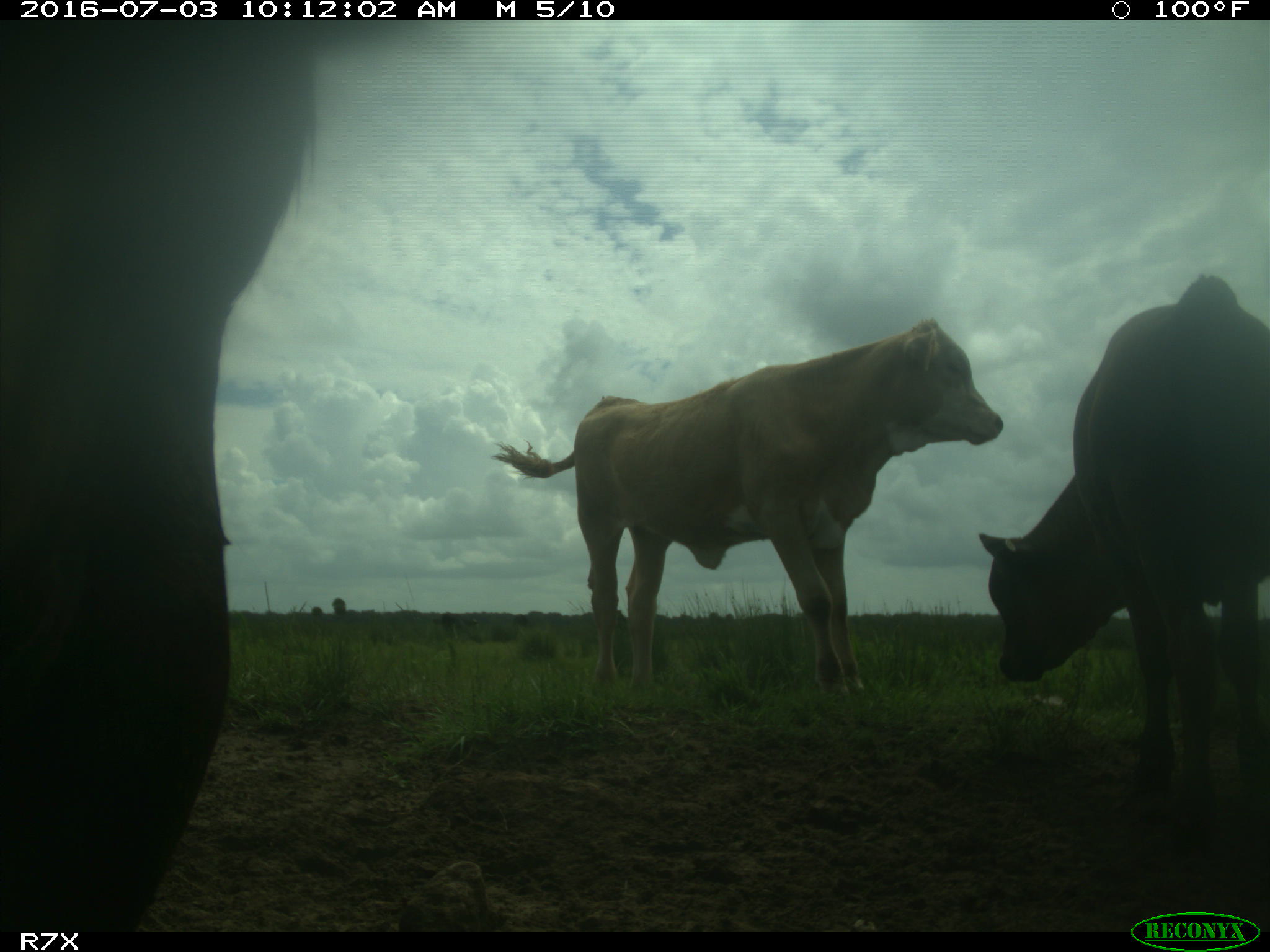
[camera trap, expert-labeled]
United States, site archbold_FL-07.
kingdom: Animalia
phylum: Chordata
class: Mammalia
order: Artiodactyla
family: Bovidae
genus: Bos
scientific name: Bos taurus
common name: domestic cow